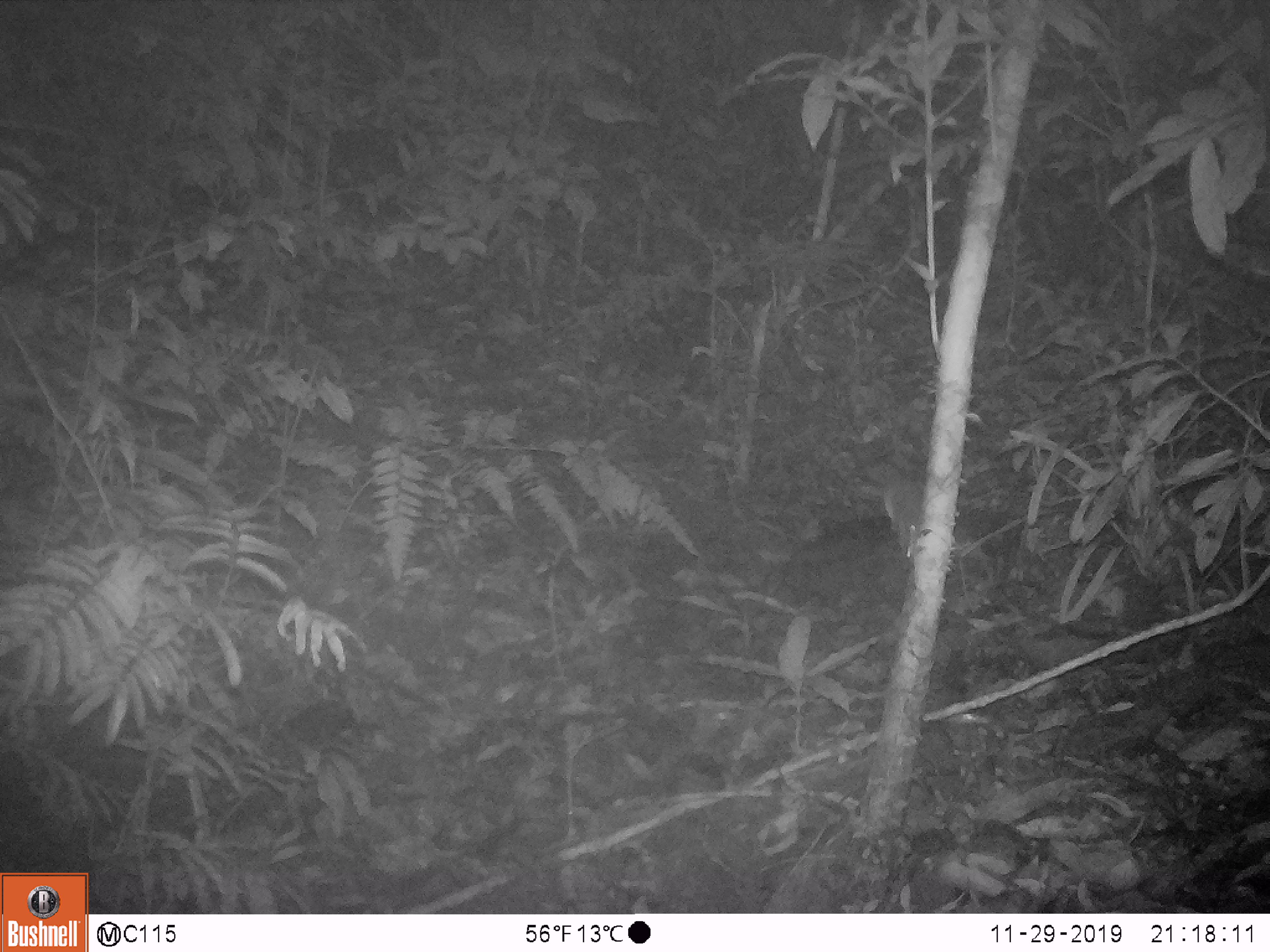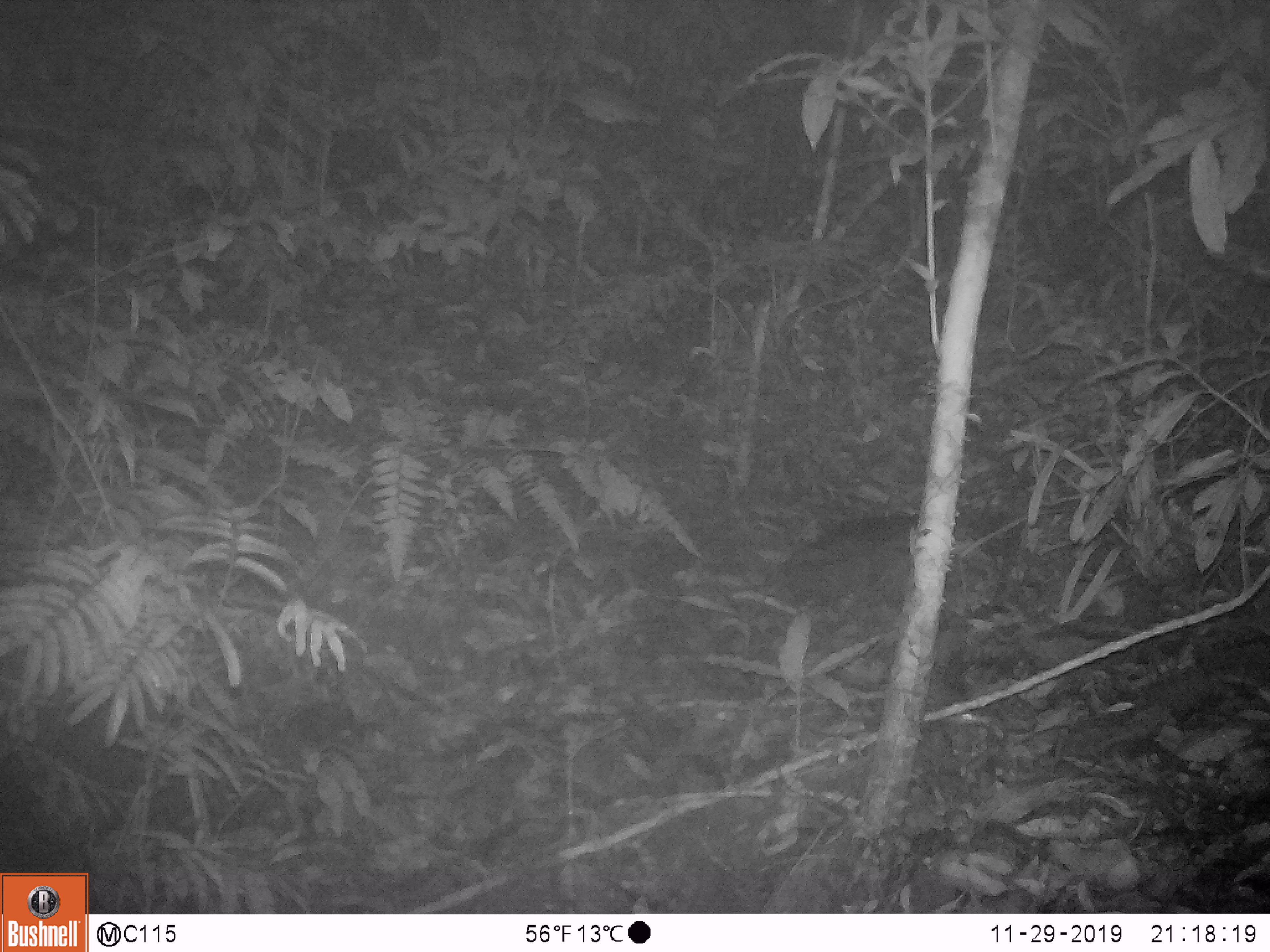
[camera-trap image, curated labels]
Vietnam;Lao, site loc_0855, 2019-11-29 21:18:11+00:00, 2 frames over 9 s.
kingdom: Animalia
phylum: Chordata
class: Mammalia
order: Rodentia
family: Muridae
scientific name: Muridae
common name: old-world mice and rats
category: unidentified murid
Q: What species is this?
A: Unidentified murid (old-world mice and rats) (Muridae).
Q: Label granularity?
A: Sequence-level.